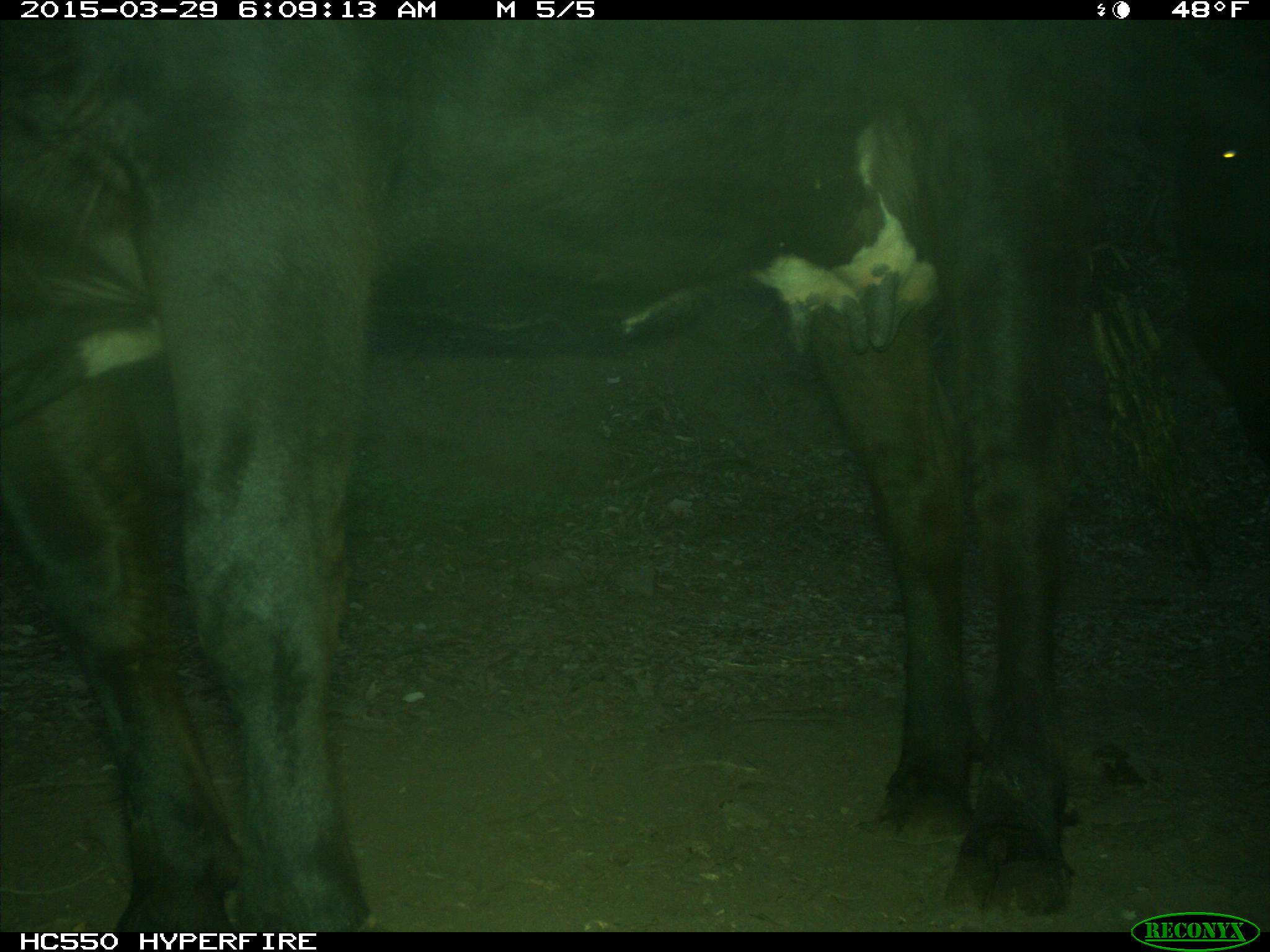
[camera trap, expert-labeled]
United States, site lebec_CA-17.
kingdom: Animalia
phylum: Chordata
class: Mammalia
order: Artiodactyla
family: Bovidae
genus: Bos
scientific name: Bos taurus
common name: domestic cow